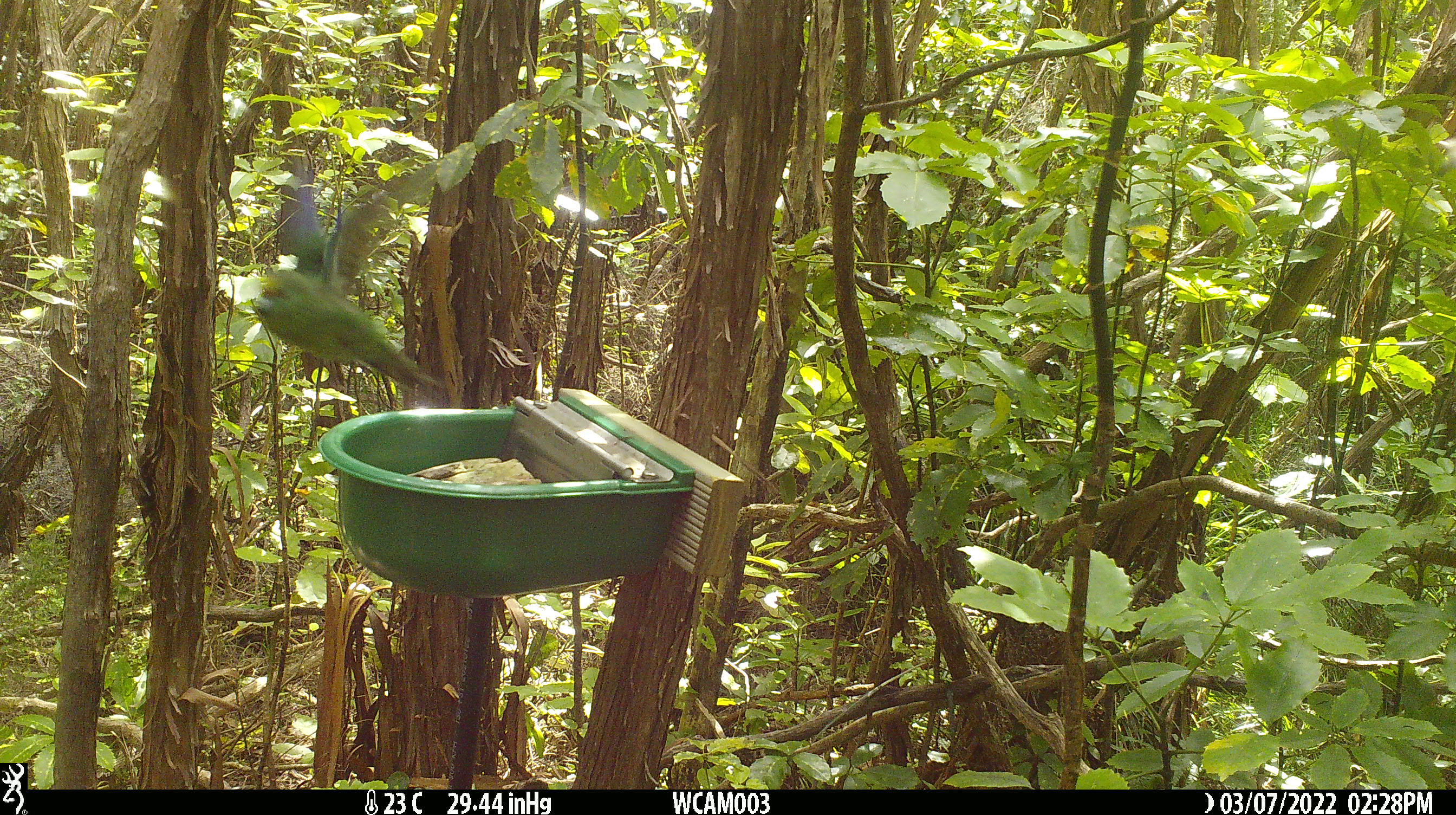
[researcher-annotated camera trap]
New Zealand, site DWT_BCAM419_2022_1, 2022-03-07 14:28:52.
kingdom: Animalia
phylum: Chordata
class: Aves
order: Psittaciformes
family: Psittaculidae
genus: Cyanoramphus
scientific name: Cyanoramphus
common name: parakeet